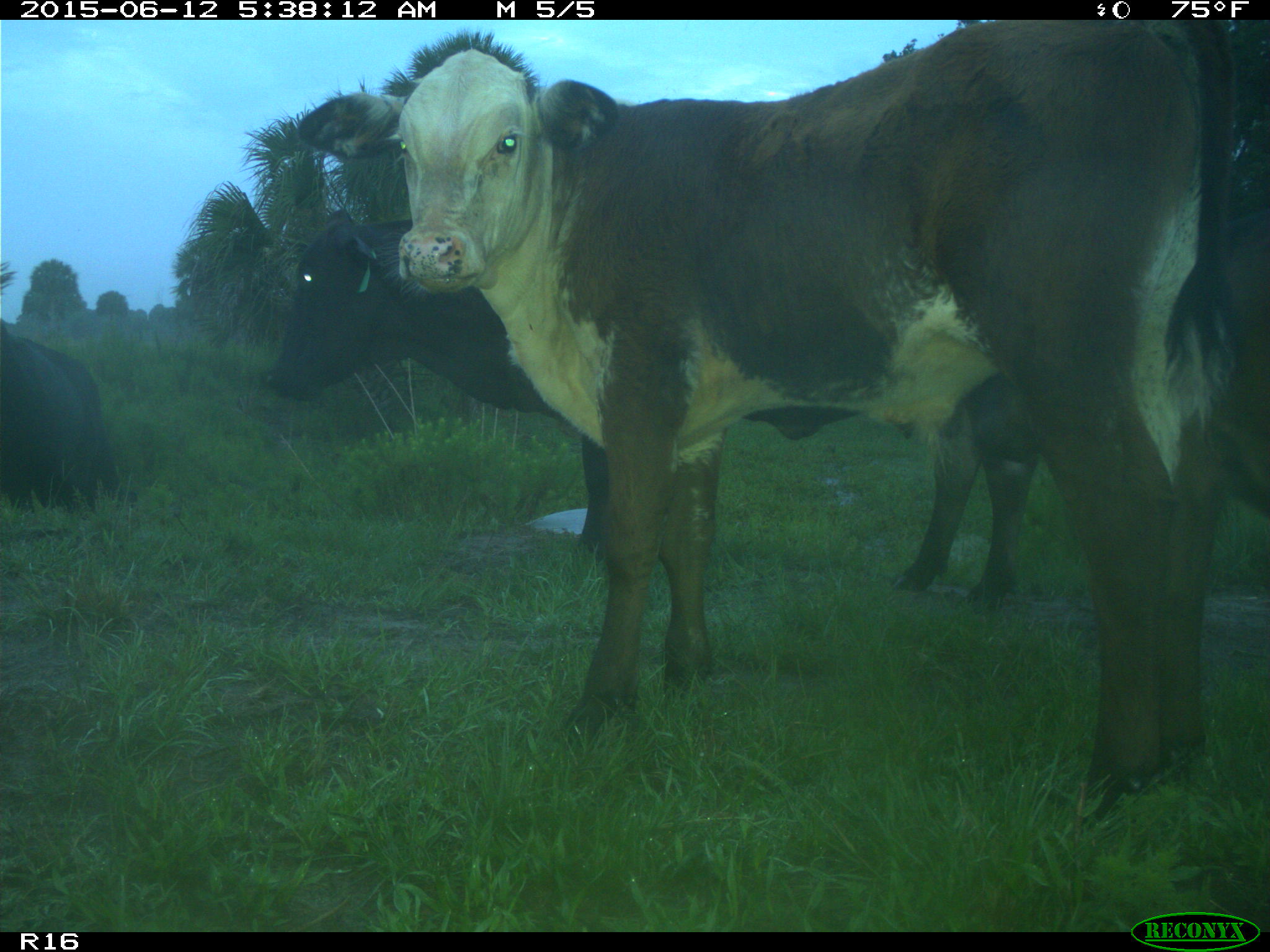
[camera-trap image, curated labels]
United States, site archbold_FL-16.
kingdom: Animalia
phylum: Chordata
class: Mammalia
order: Artiodactyla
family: Bovidae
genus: Bos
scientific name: Bos taurus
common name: domestic cow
Bos taurus (domestic cow).